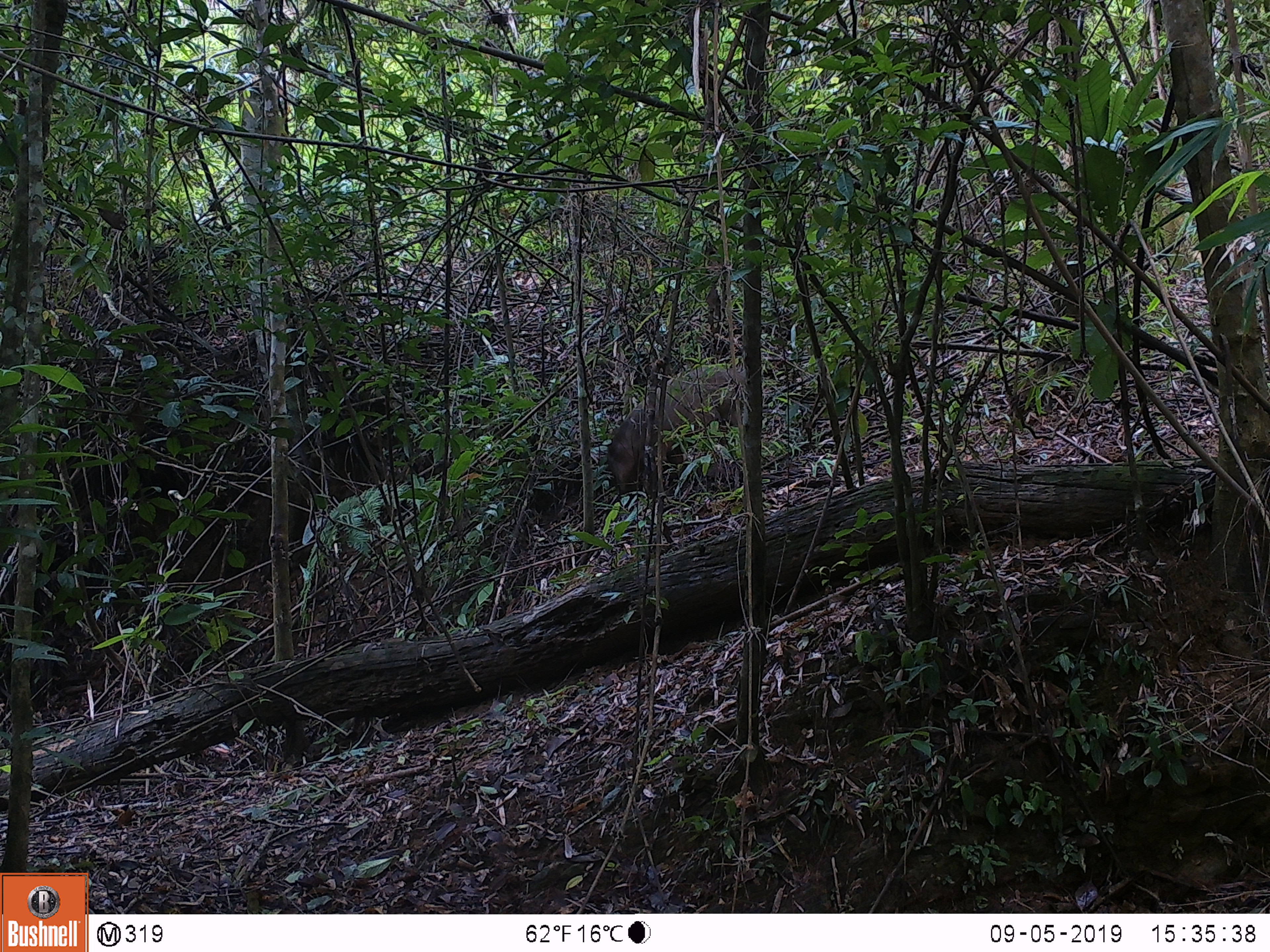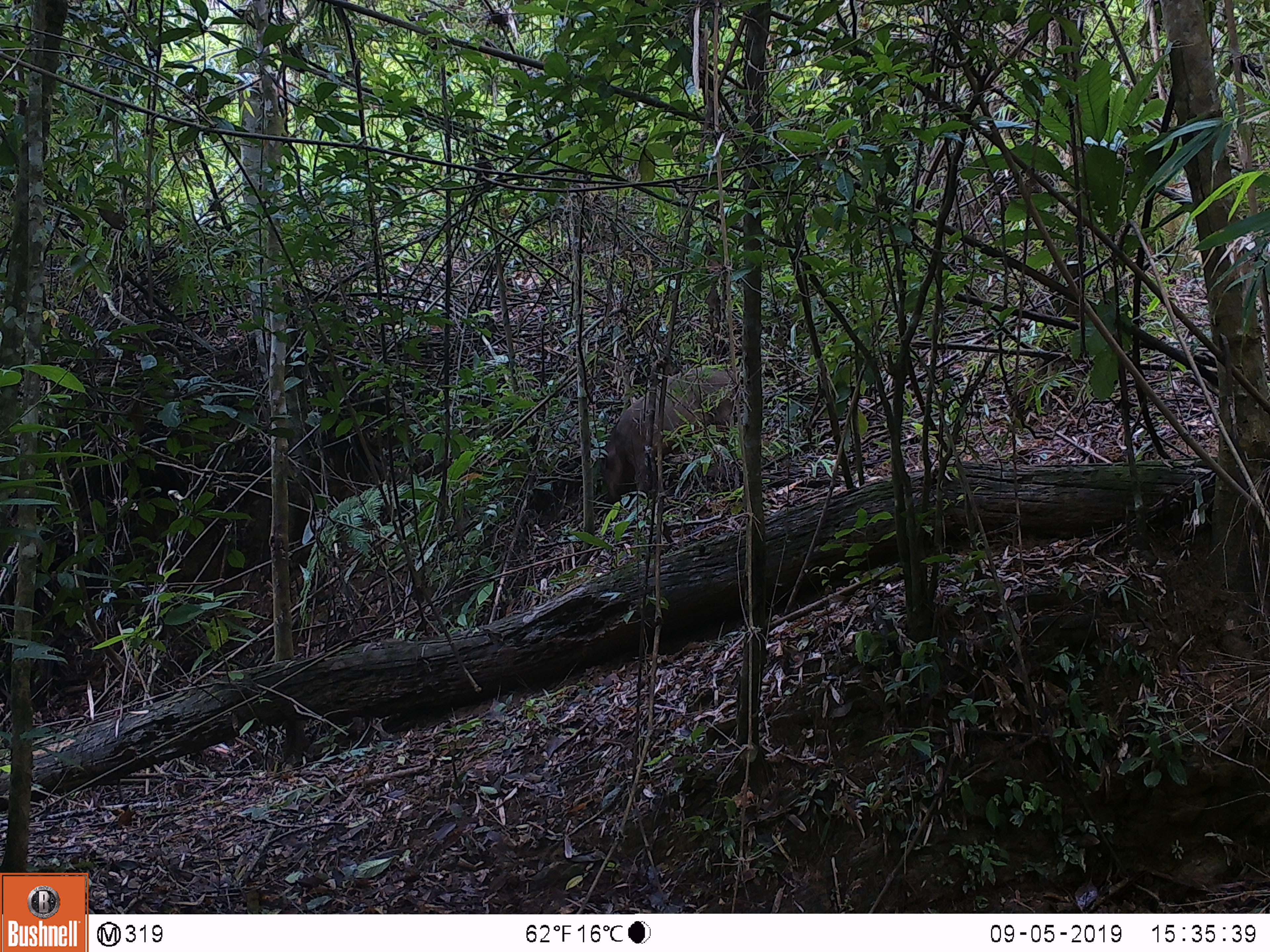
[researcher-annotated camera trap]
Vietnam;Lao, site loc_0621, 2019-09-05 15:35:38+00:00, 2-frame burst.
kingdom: Animalia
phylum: Chordata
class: Mammalia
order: Artiodactyla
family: Suidae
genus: Sus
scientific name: Sus scrofa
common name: eurasian wild pig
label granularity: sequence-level